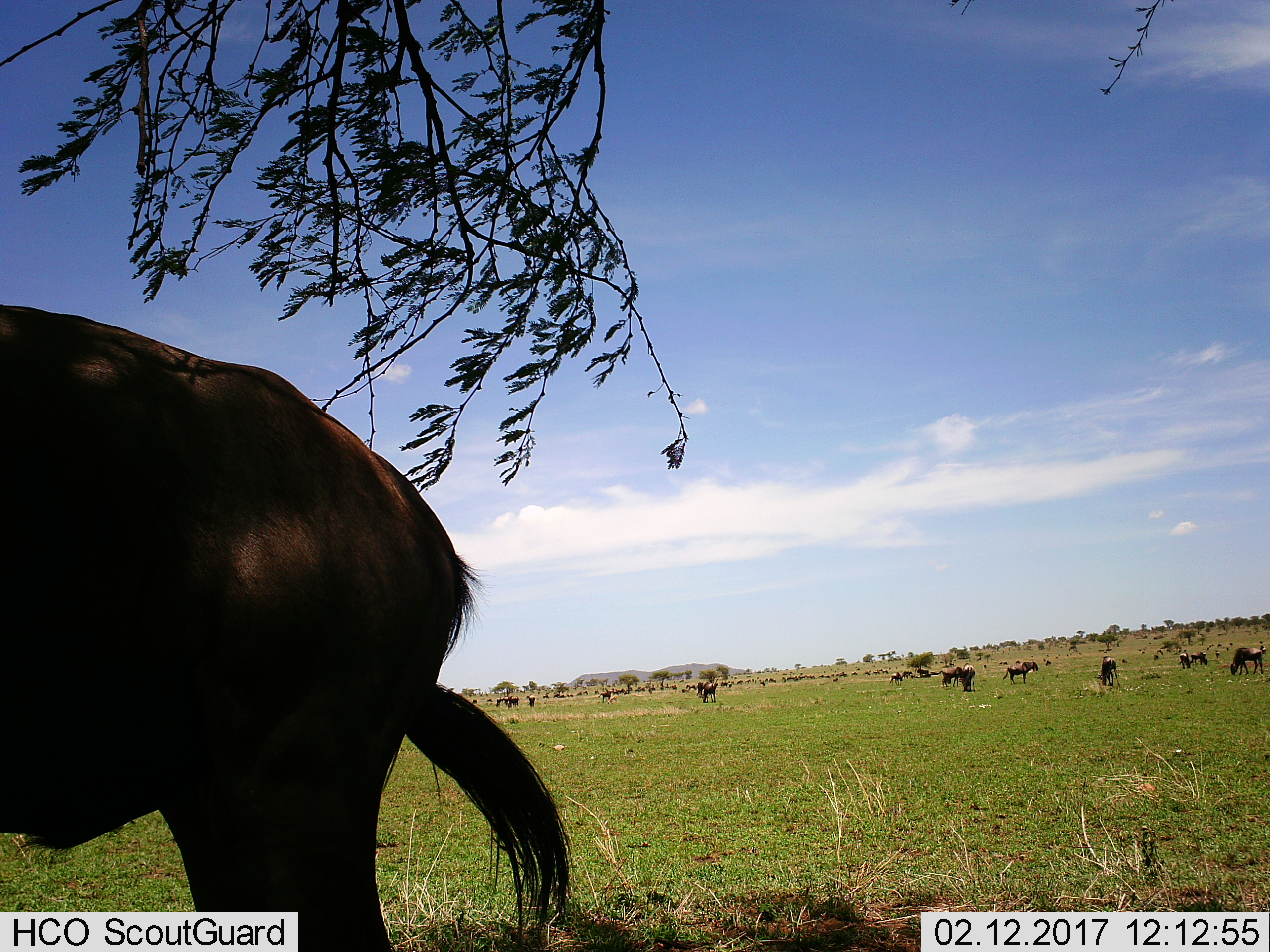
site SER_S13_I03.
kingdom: Animalia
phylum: Chordata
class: Mammalia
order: Artiodactyla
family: Bovidae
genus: Connochaetes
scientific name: Connochaetes taurinus taurinus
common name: blue wildebeest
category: wildebeestblue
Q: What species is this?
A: Wildebeestblue (blue wildebeest) (Connochaetes taurinus taurinus).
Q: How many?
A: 11-50.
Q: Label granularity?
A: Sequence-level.